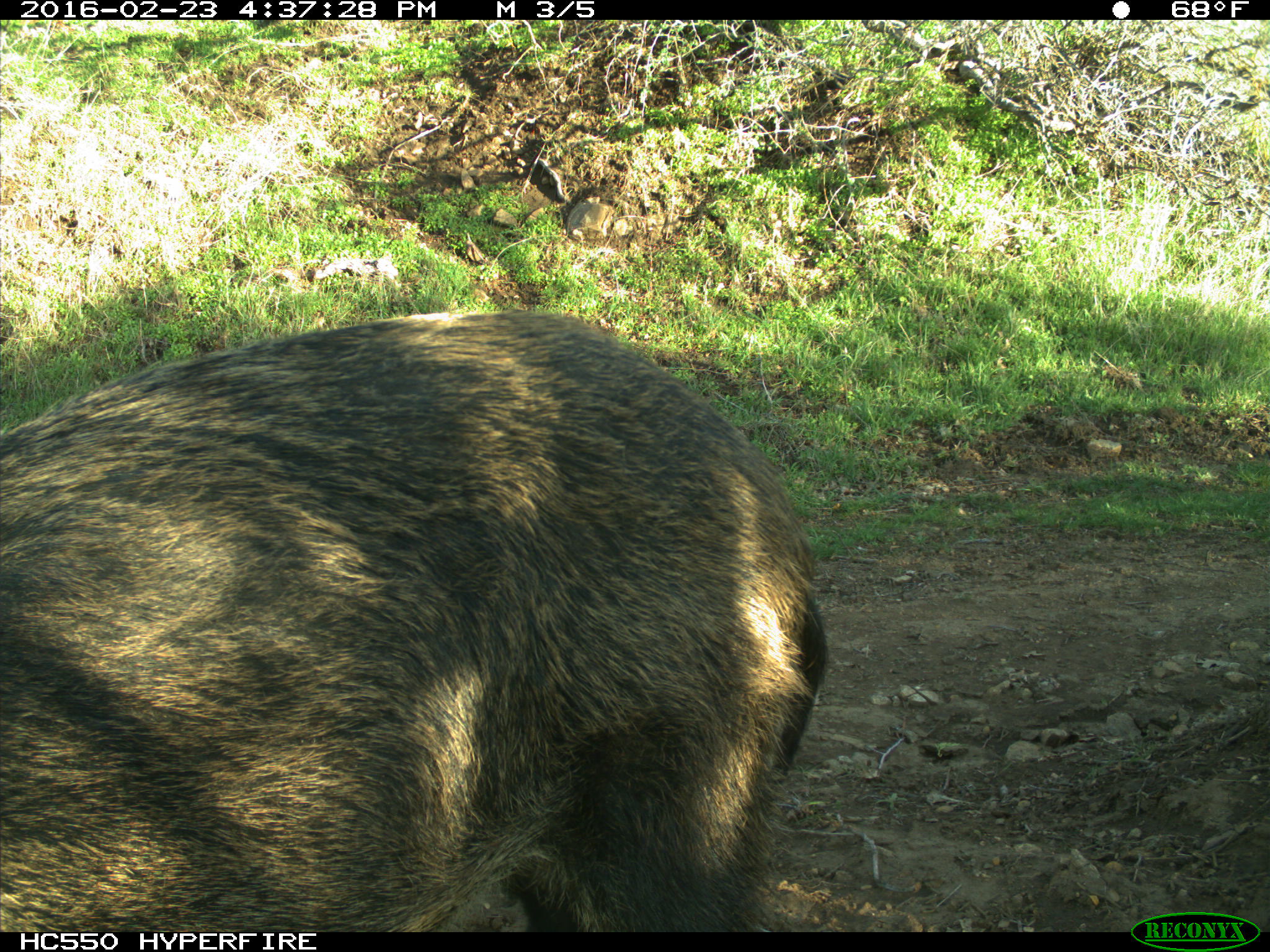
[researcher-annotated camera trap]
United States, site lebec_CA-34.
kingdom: Animalia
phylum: Chordata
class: Mammalia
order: Artiodactyla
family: Suidae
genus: Sus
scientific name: Sus scrofa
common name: wild boar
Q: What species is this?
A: Sus scrofa (wild boar).